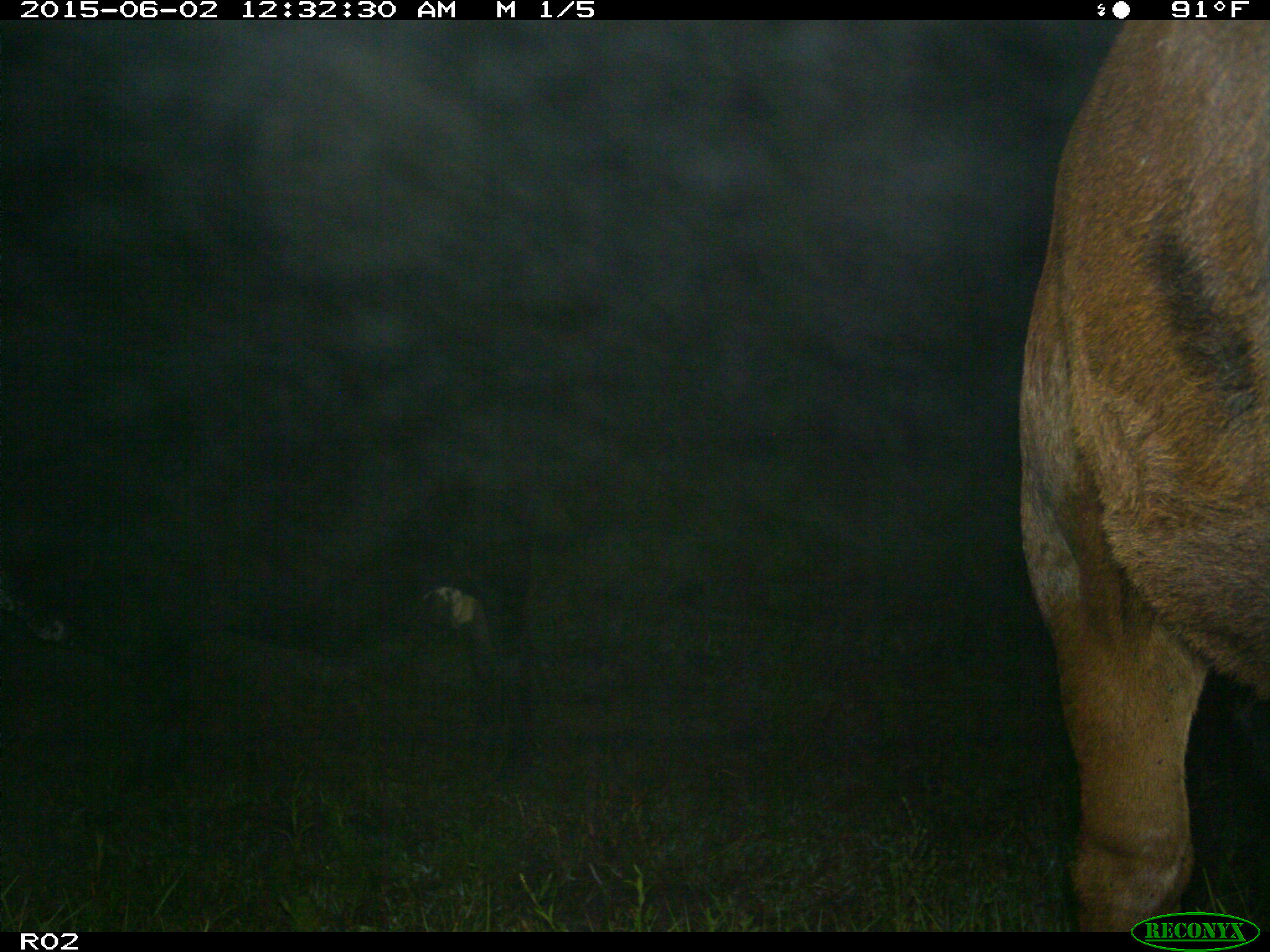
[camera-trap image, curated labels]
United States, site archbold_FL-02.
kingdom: Animalia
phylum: Chordata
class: Mammalia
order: Artiodactyla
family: Bovidae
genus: Bos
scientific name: Bos taurus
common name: domestic cow